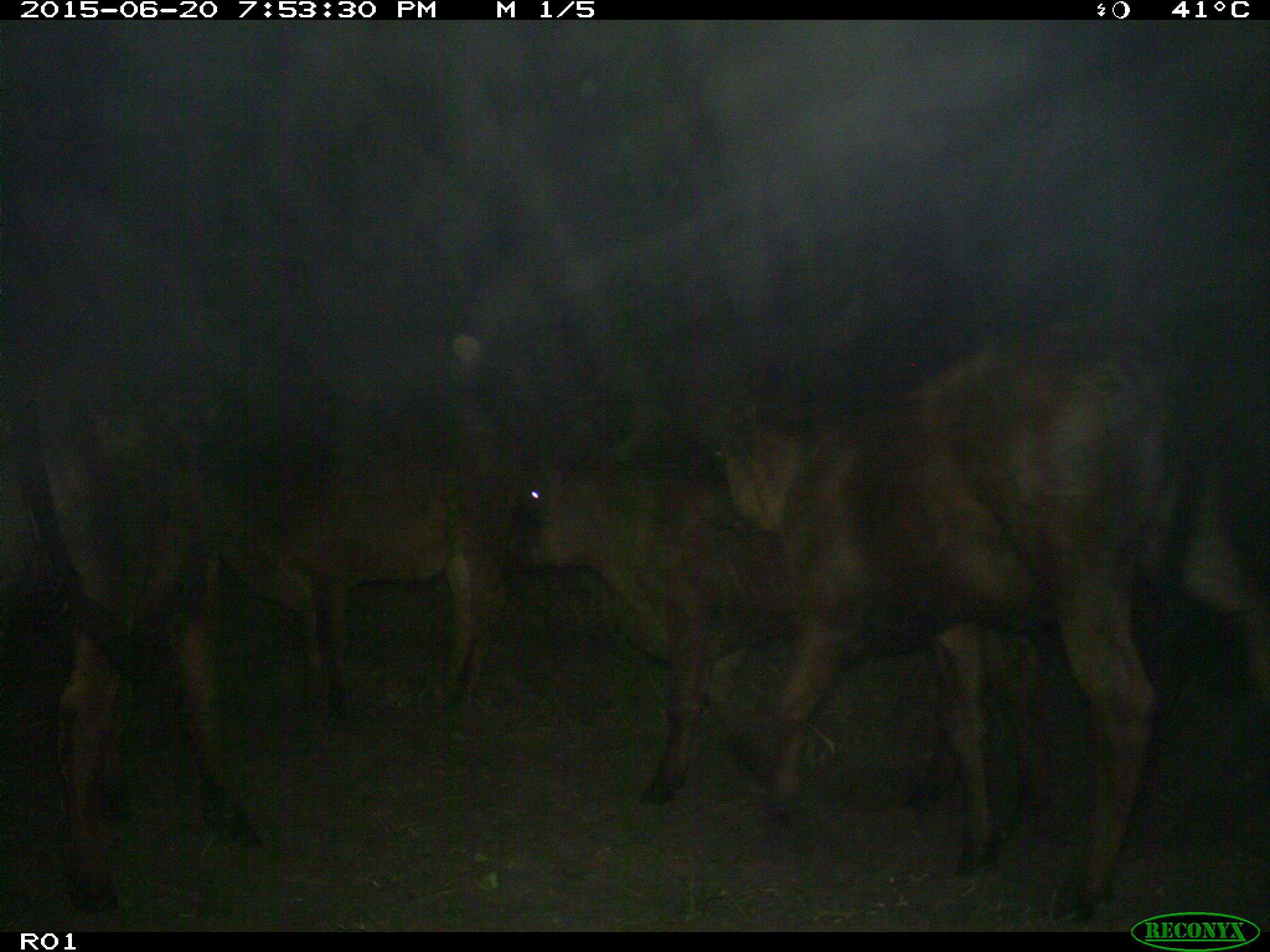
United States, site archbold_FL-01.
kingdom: Animalia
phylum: Chordata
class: Mammalia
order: Artiodactyla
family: Bovidae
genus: Bos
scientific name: Bos taurus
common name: domestic cow